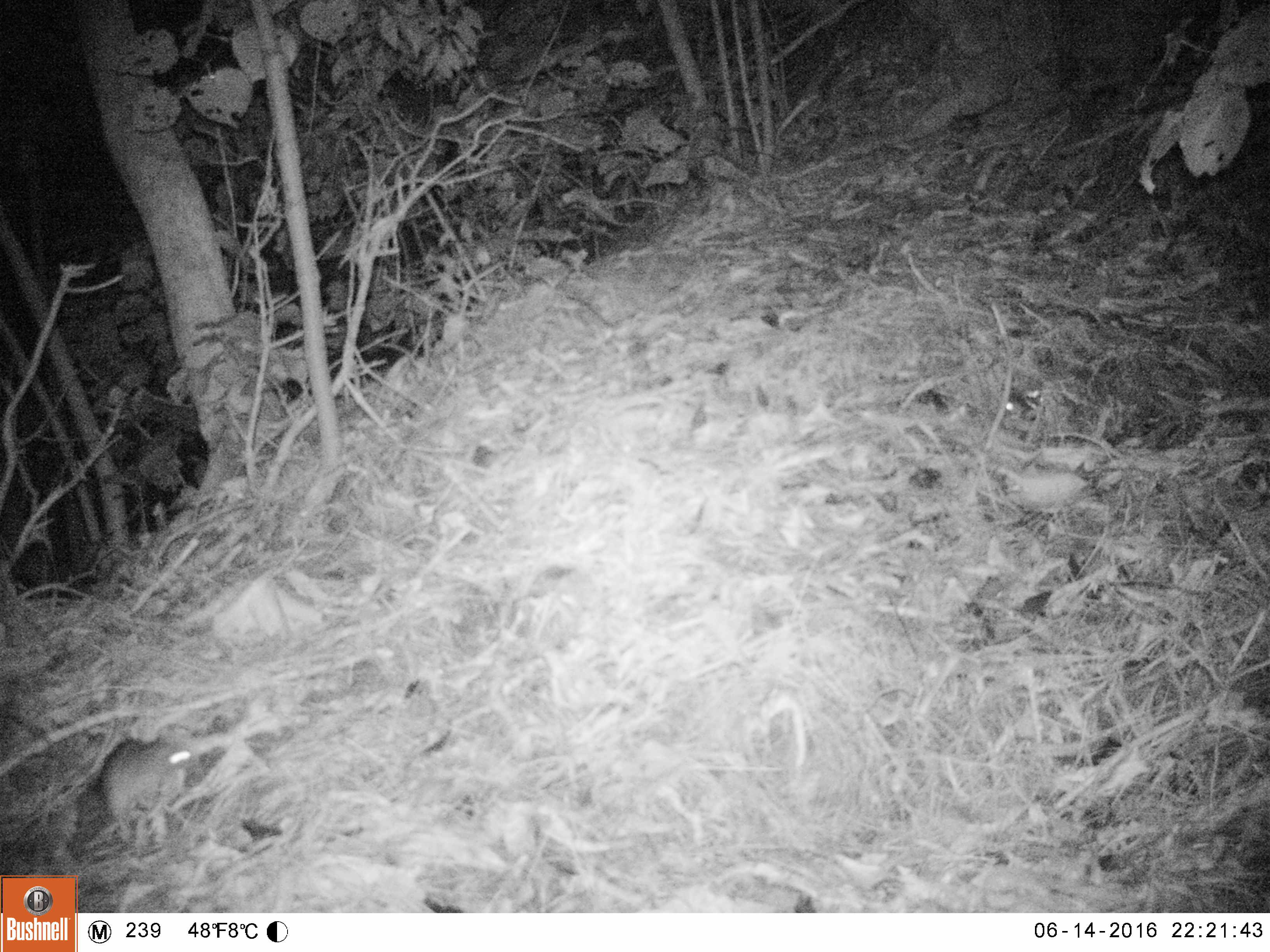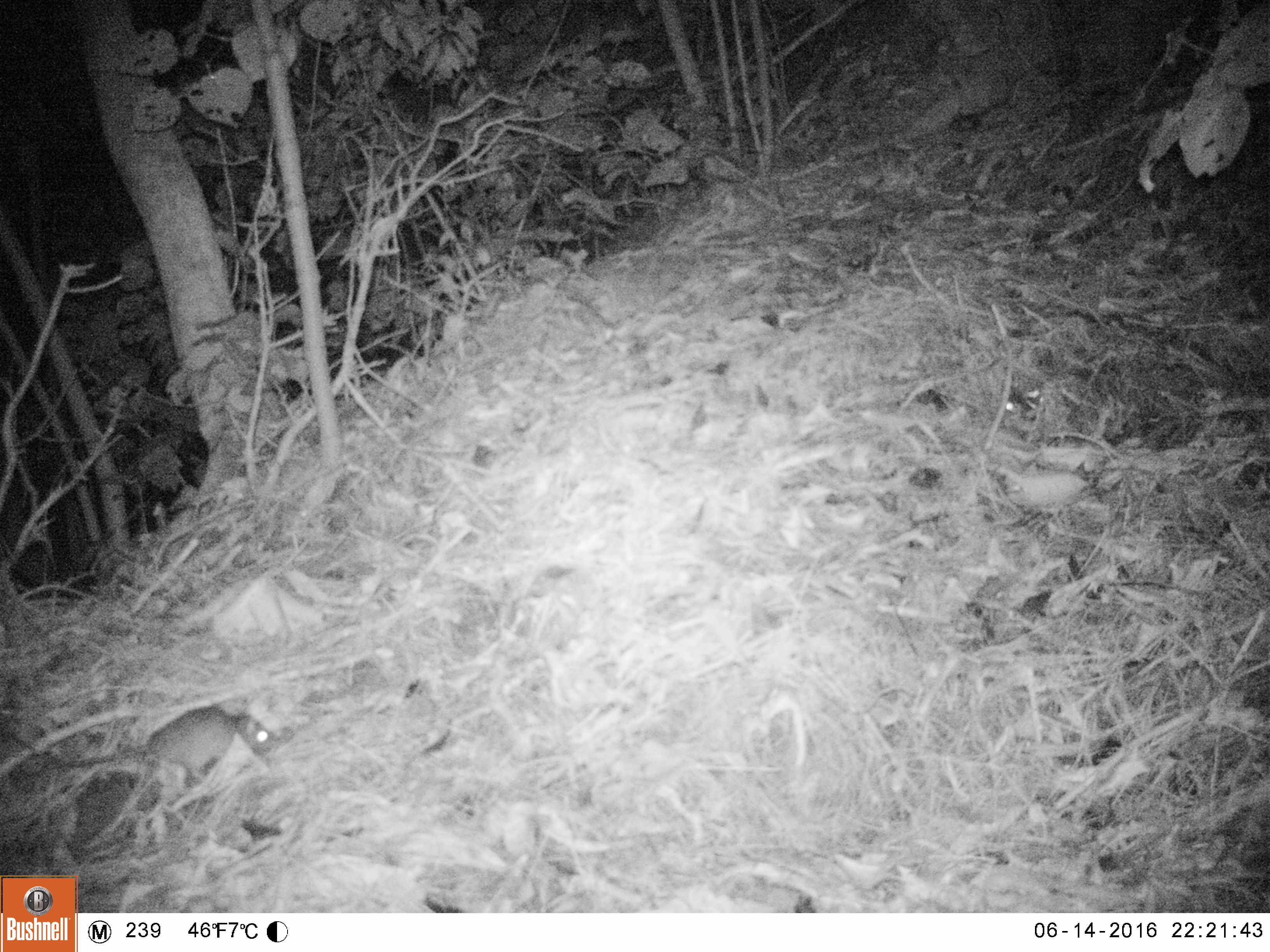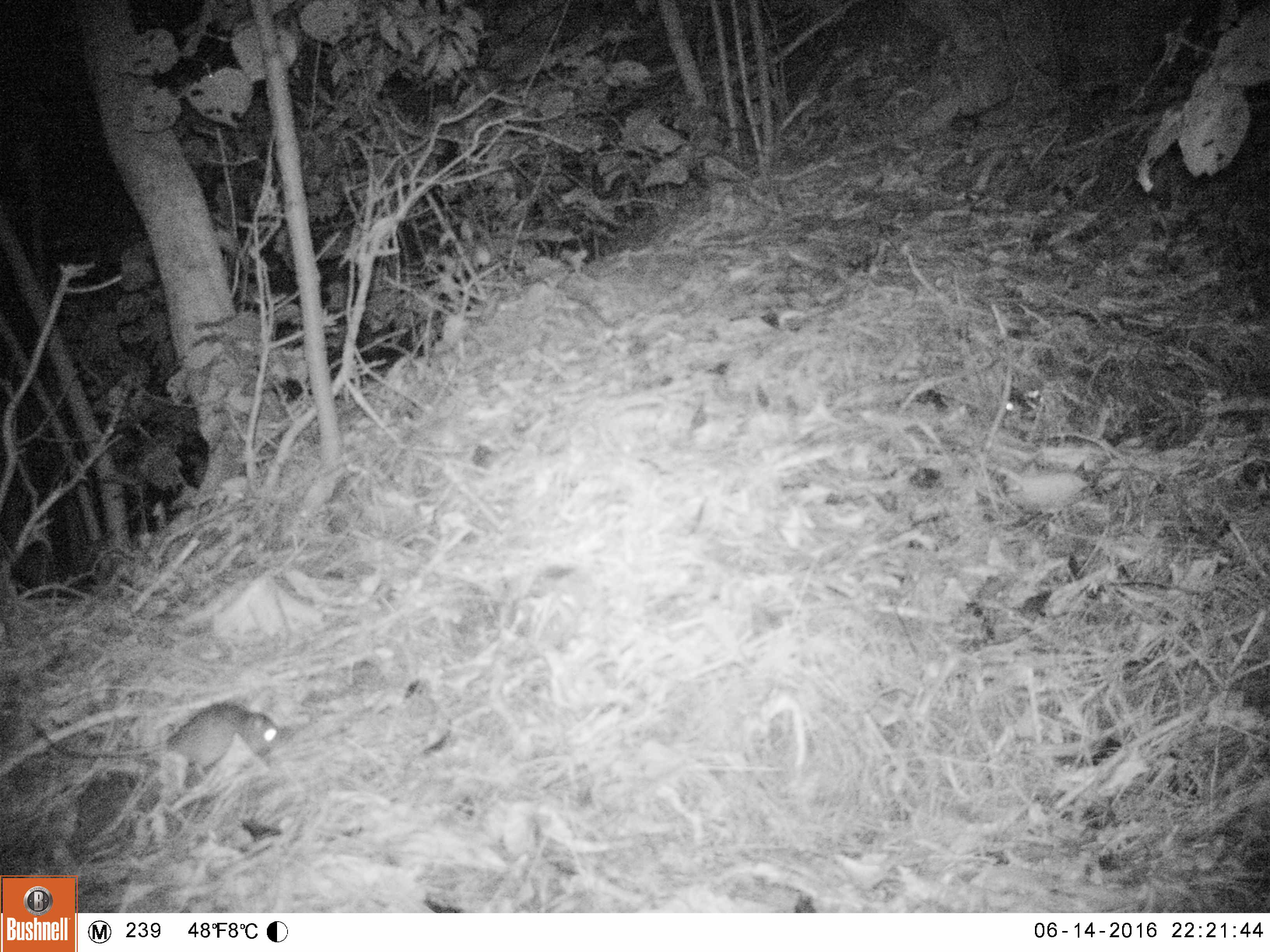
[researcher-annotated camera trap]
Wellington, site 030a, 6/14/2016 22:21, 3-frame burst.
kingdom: Animalia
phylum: Chordata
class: Mammalia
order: Rodentia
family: Muridae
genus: Rattus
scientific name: Rattus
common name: rat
Rat (Rattus).